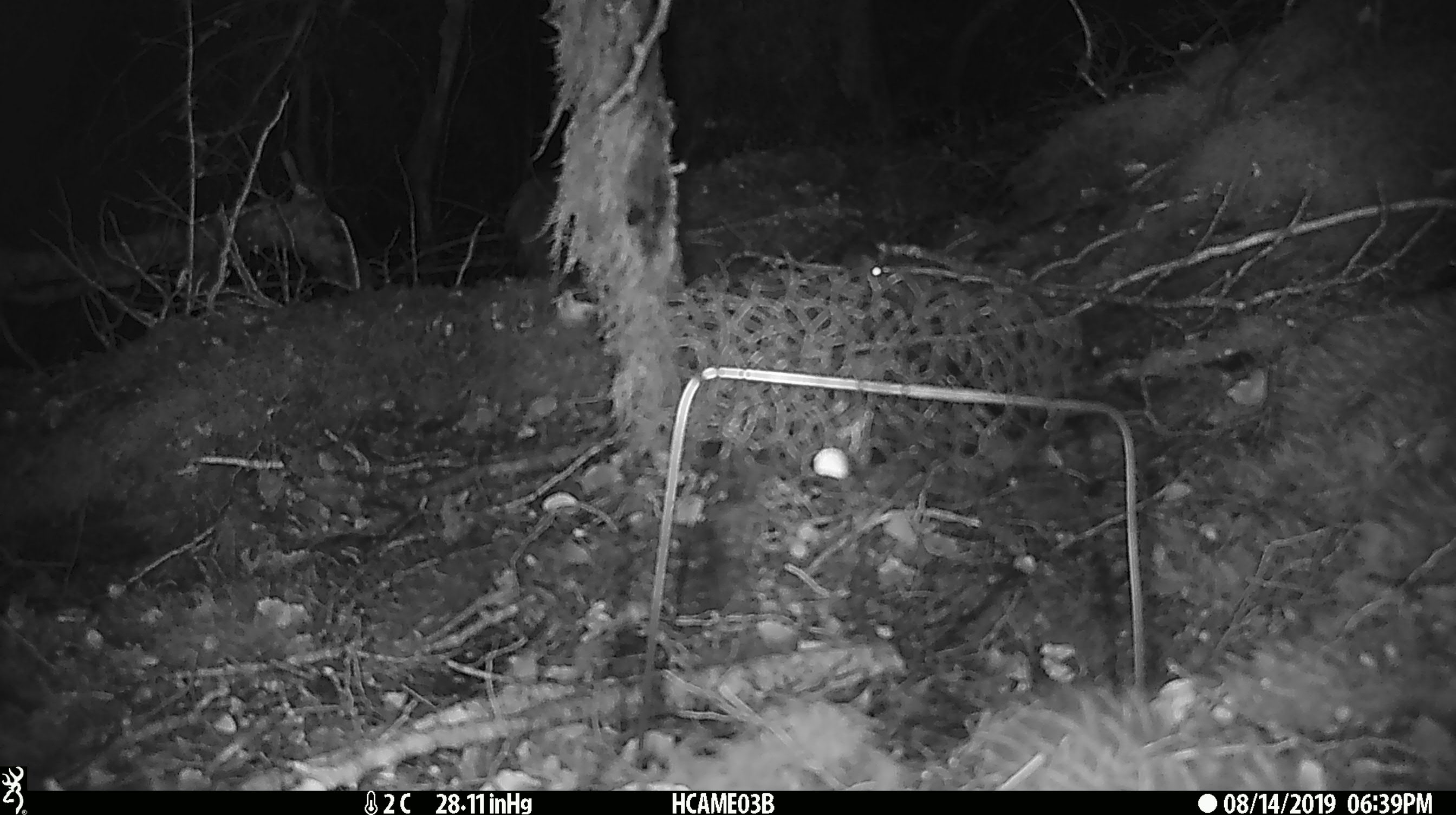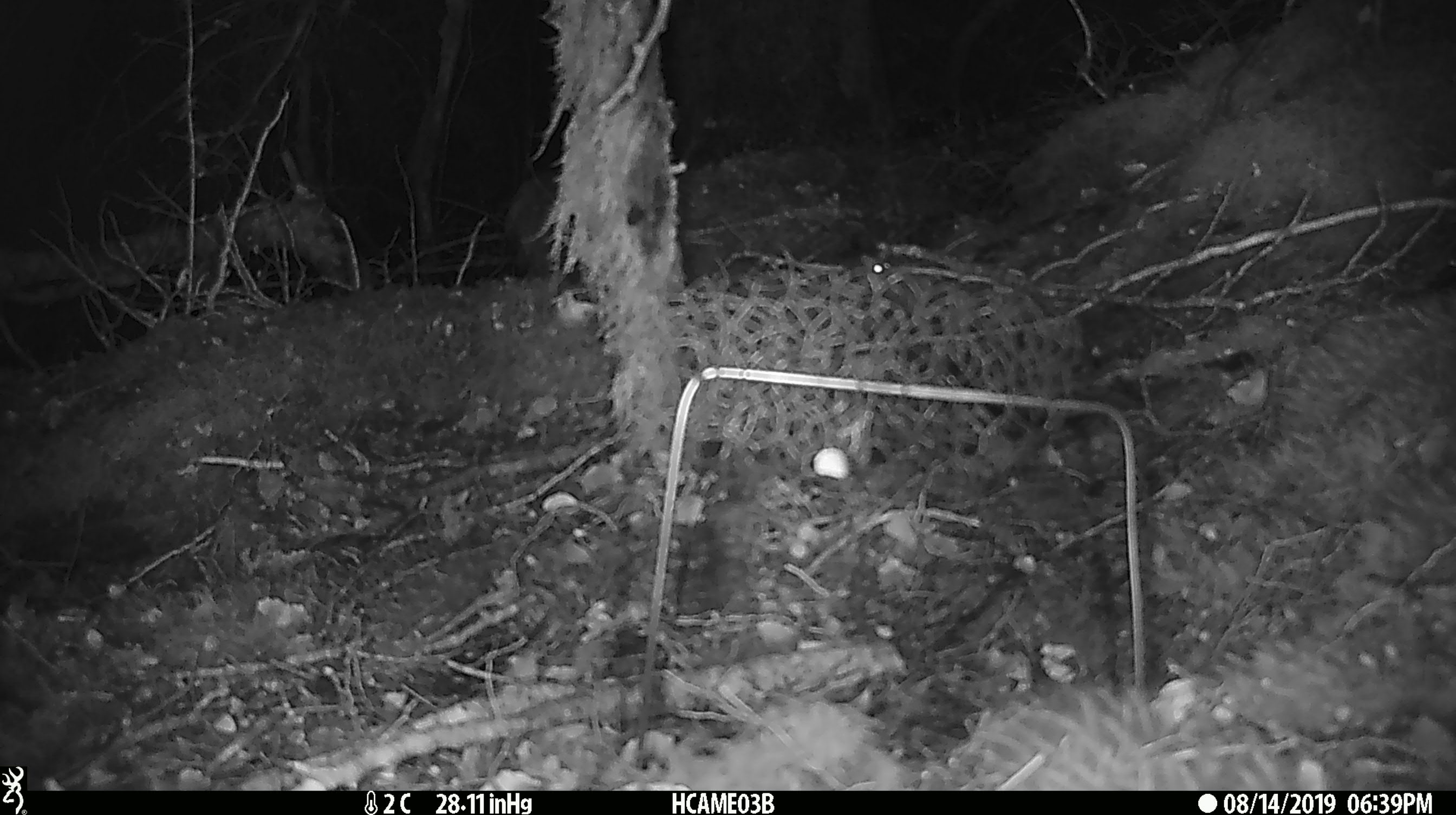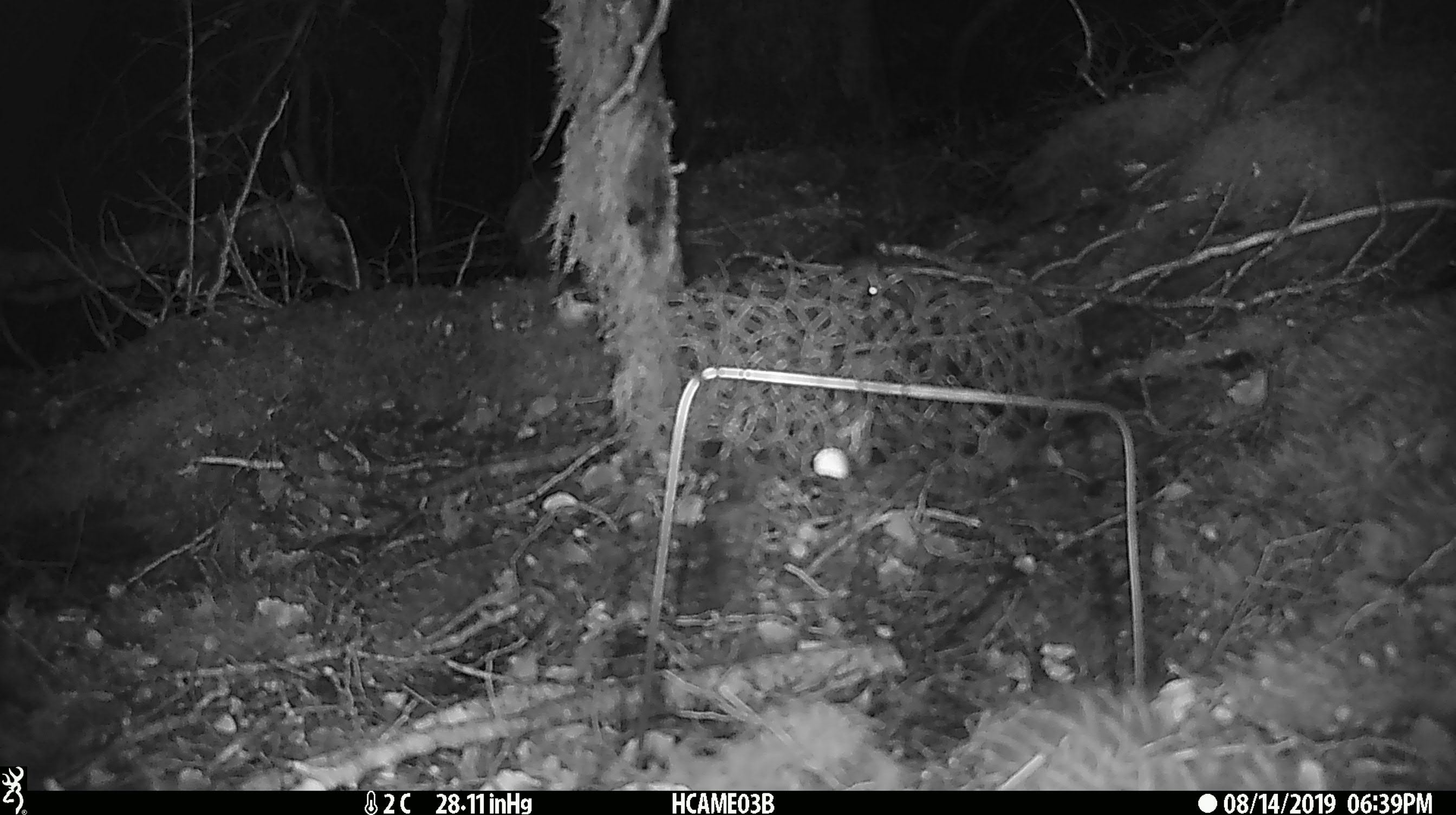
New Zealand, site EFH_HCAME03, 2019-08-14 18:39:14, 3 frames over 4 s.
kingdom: Animalia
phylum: Chordata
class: Mammalia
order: Rodentia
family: Muridae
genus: Mus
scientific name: Mus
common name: mouse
Mouse (Mus).